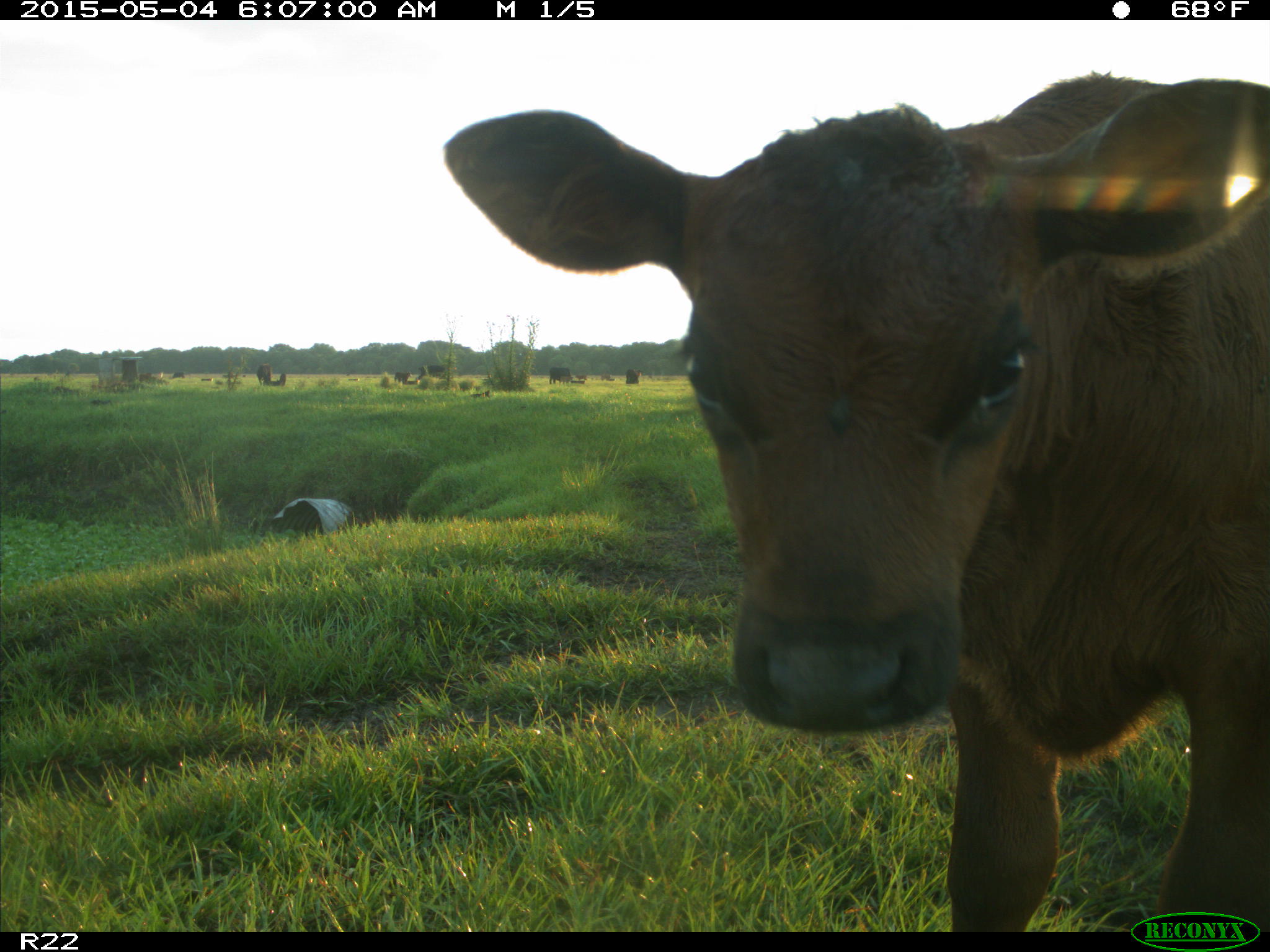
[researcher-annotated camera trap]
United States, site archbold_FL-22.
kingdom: Animalia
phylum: Chordata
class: Mammalia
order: Artiodactyla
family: Bovidae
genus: Bos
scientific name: Bos taurus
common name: domestic cow